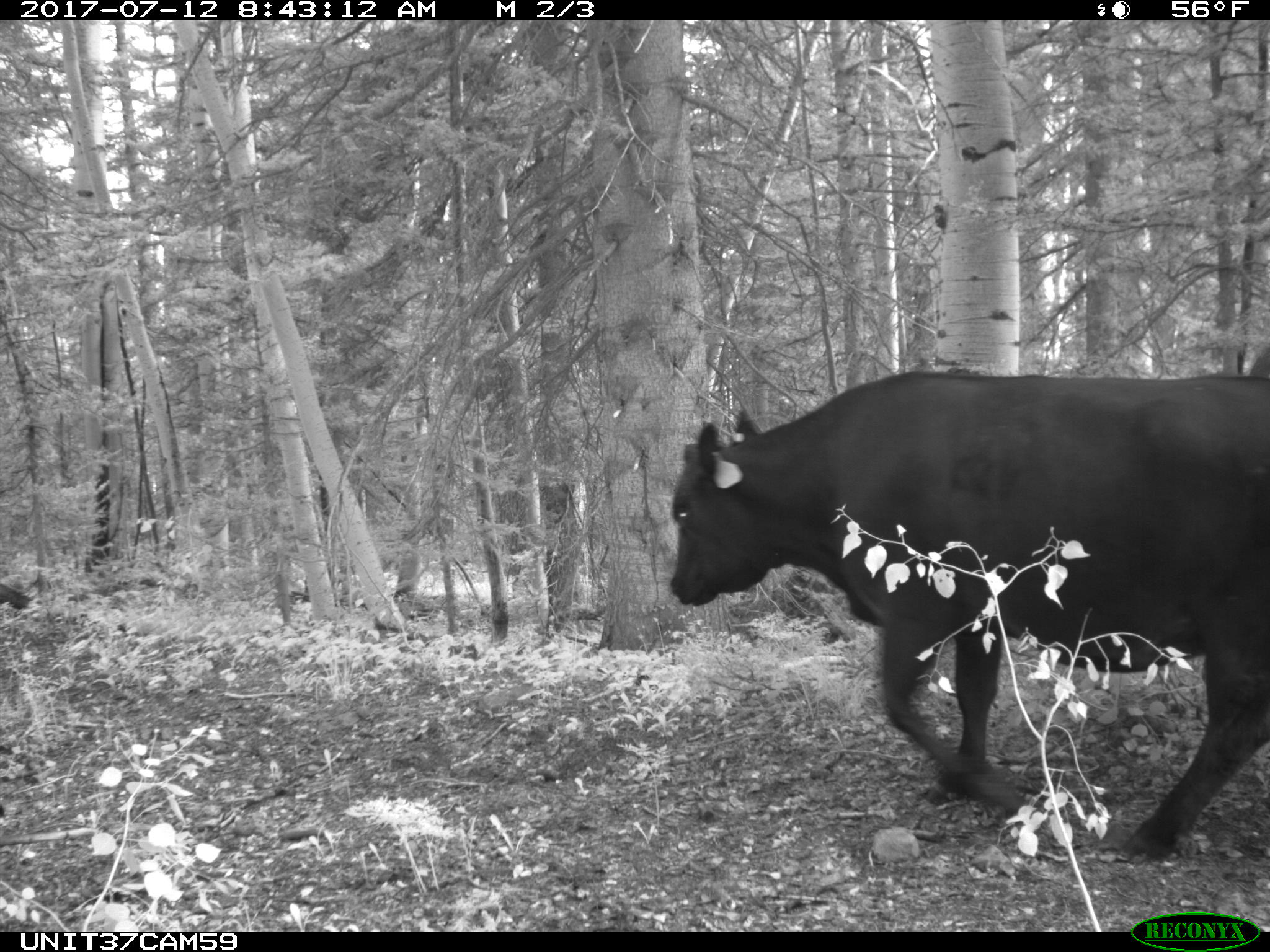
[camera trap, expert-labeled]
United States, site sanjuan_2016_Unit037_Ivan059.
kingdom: Animalia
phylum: Chordata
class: Mammalia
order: Artiodactyla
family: Bovidae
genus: Bos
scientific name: Bos taurus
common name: domestic cow